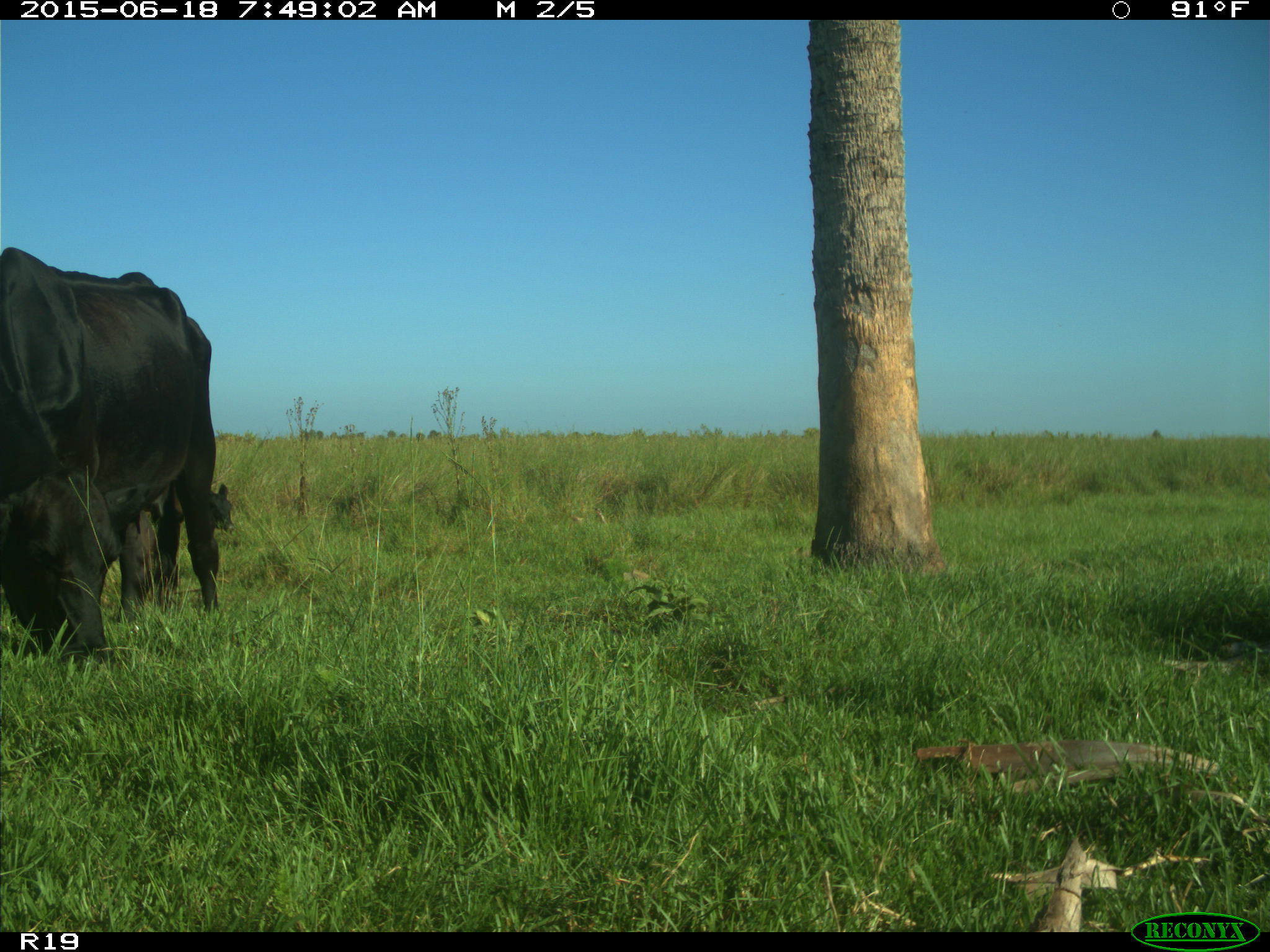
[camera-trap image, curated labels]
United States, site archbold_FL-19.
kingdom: Animalia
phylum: Chordata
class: Mammalia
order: Artiodactyla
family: Bovidae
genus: Bos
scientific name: Bos taurus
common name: domestic cow